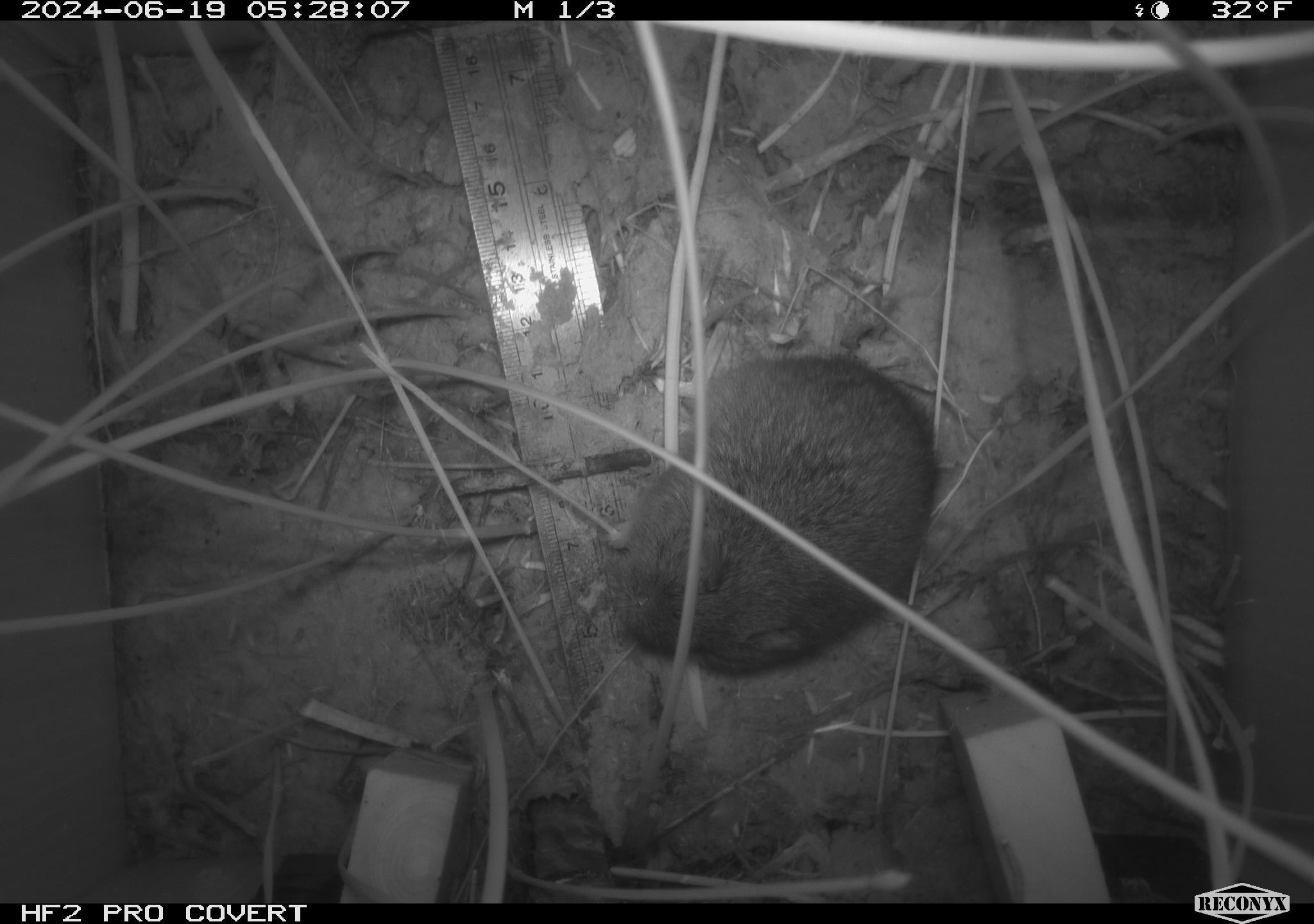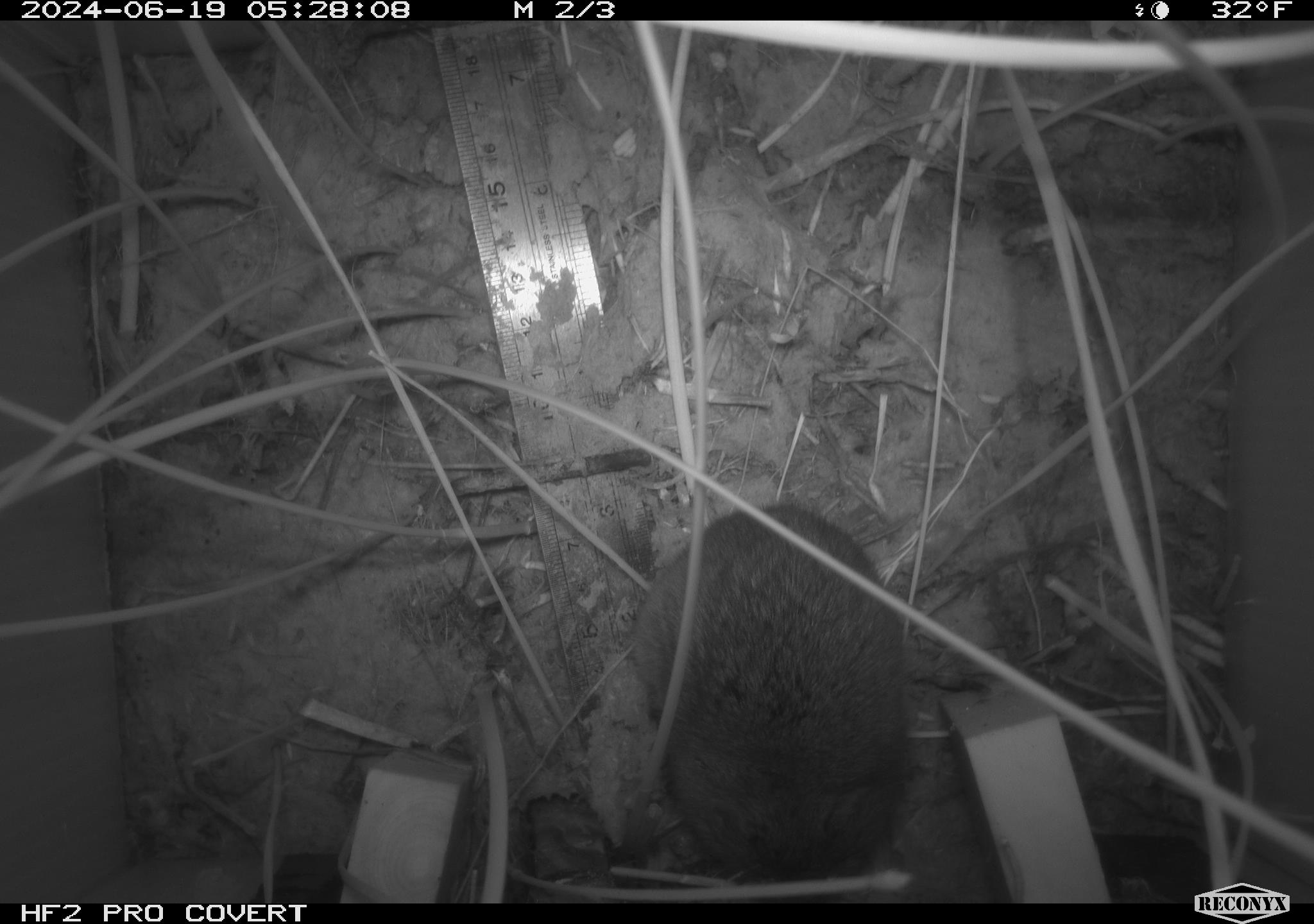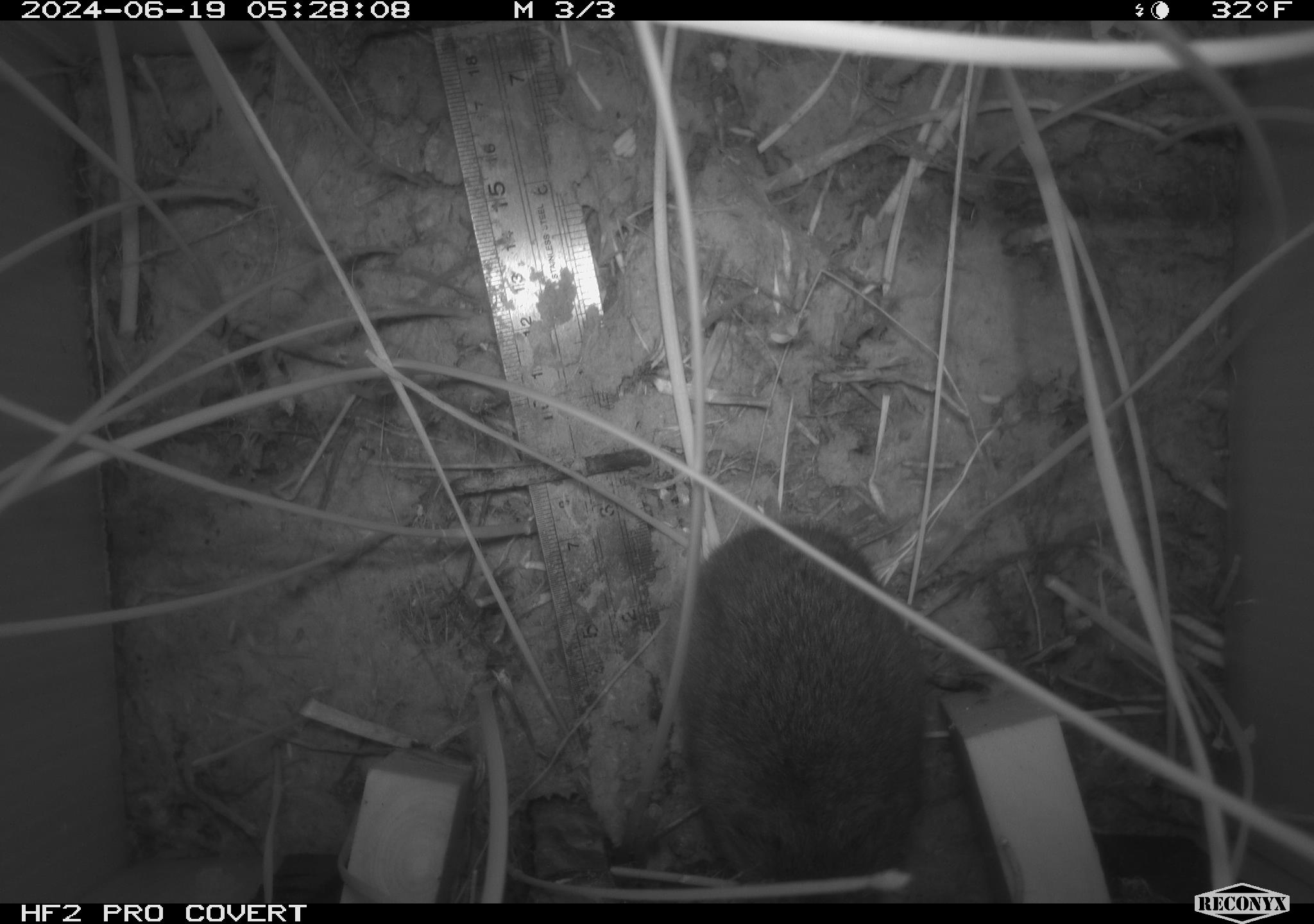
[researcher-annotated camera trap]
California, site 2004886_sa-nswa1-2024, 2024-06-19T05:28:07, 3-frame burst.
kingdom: Animalia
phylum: Chordata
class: Mammalia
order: Rodentia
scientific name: Rodentia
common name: rodent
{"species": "rodent (Rodentia)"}